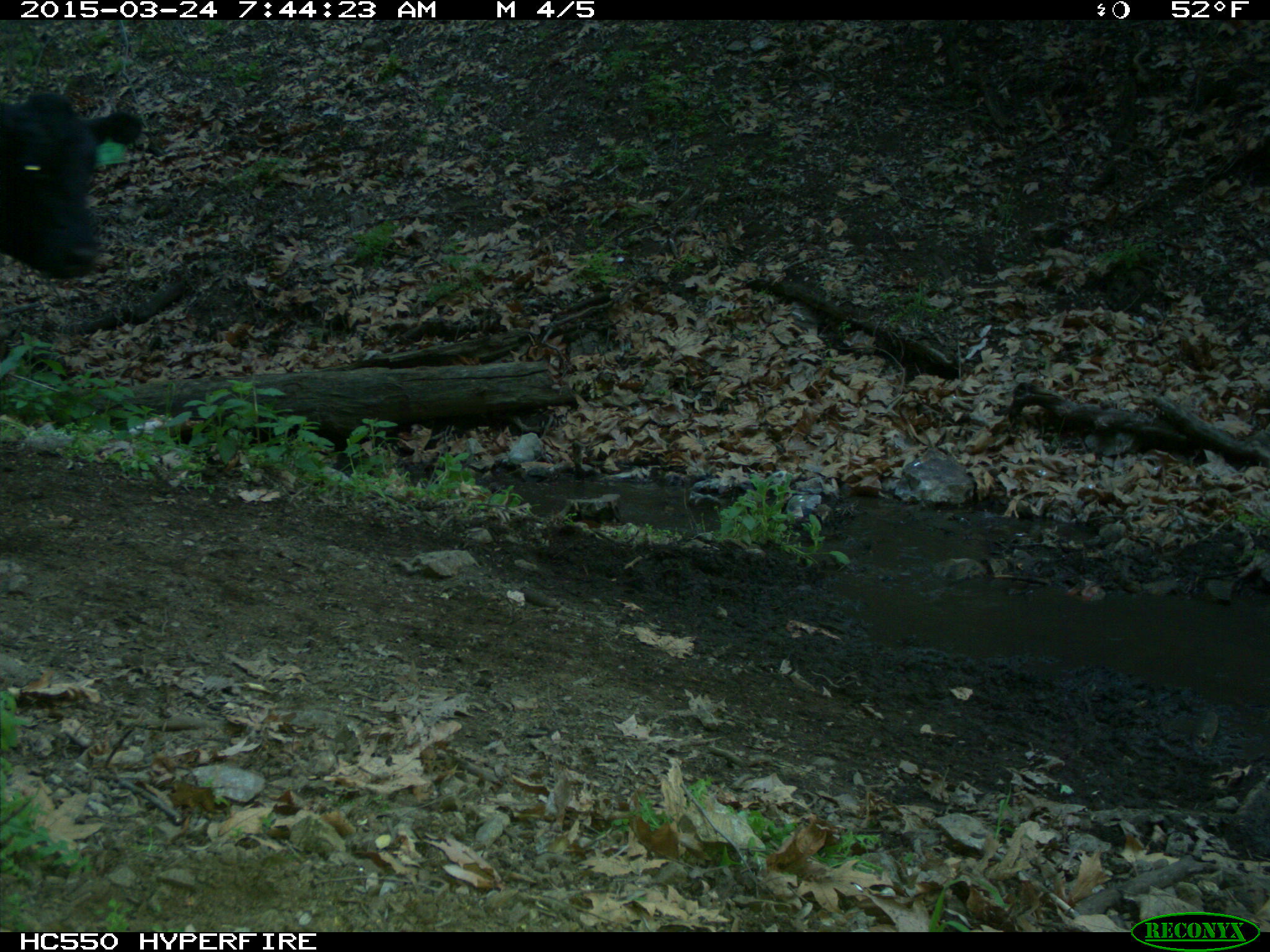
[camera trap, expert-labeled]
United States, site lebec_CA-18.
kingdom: Animalia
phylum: Chordata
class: Mammalia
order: Artiodactyla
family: Bovidae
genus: Bos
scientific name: Bos taurus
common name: domestic cow